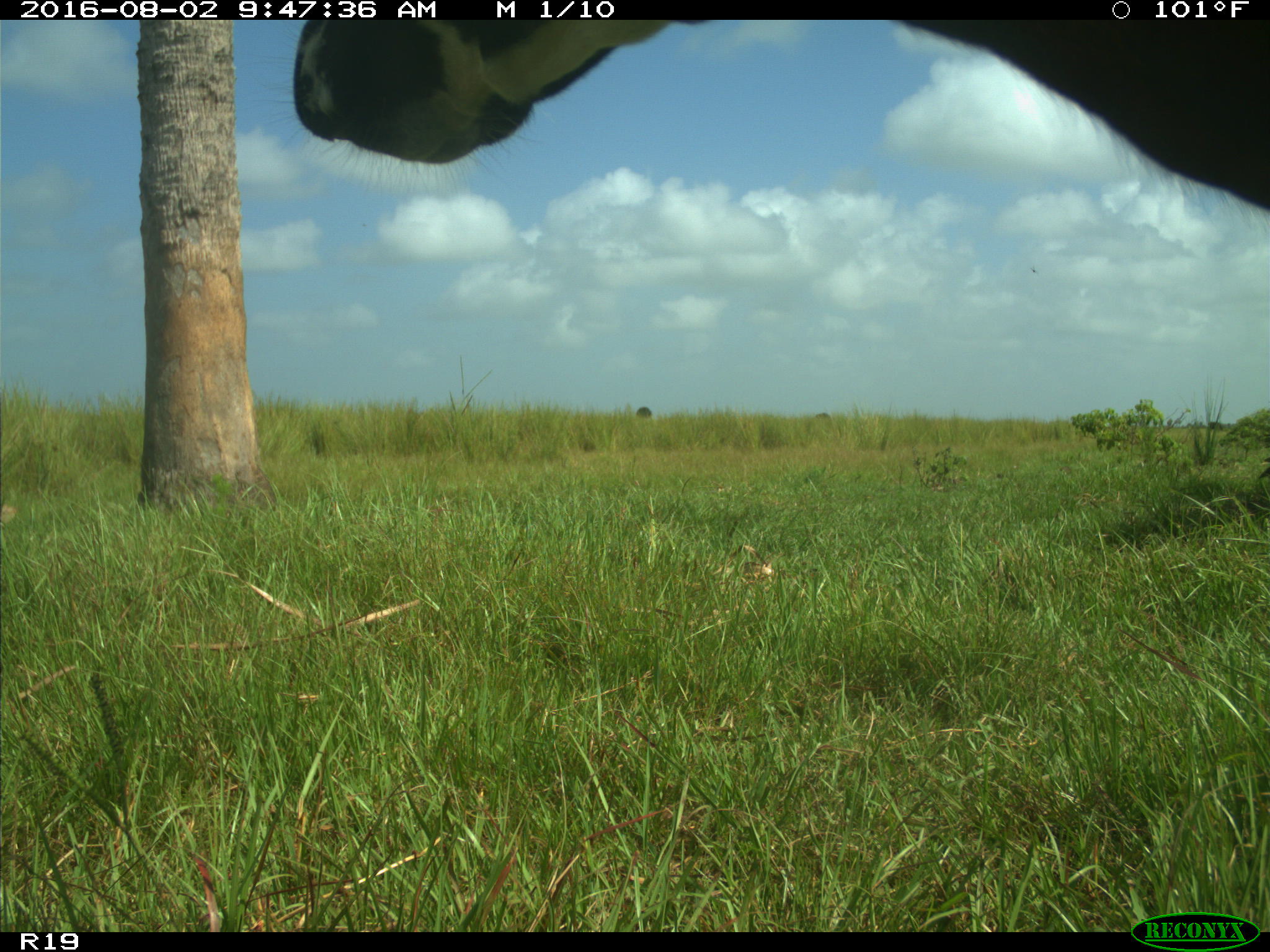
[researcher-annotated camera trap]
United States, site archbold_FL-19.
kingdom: Animalia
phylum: Chordata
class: Mammalia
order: Artiodactyla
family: Bovidae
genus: Bos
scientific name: Bos taurus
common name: domestic cow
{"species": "Bos taurus (domestic cow)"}